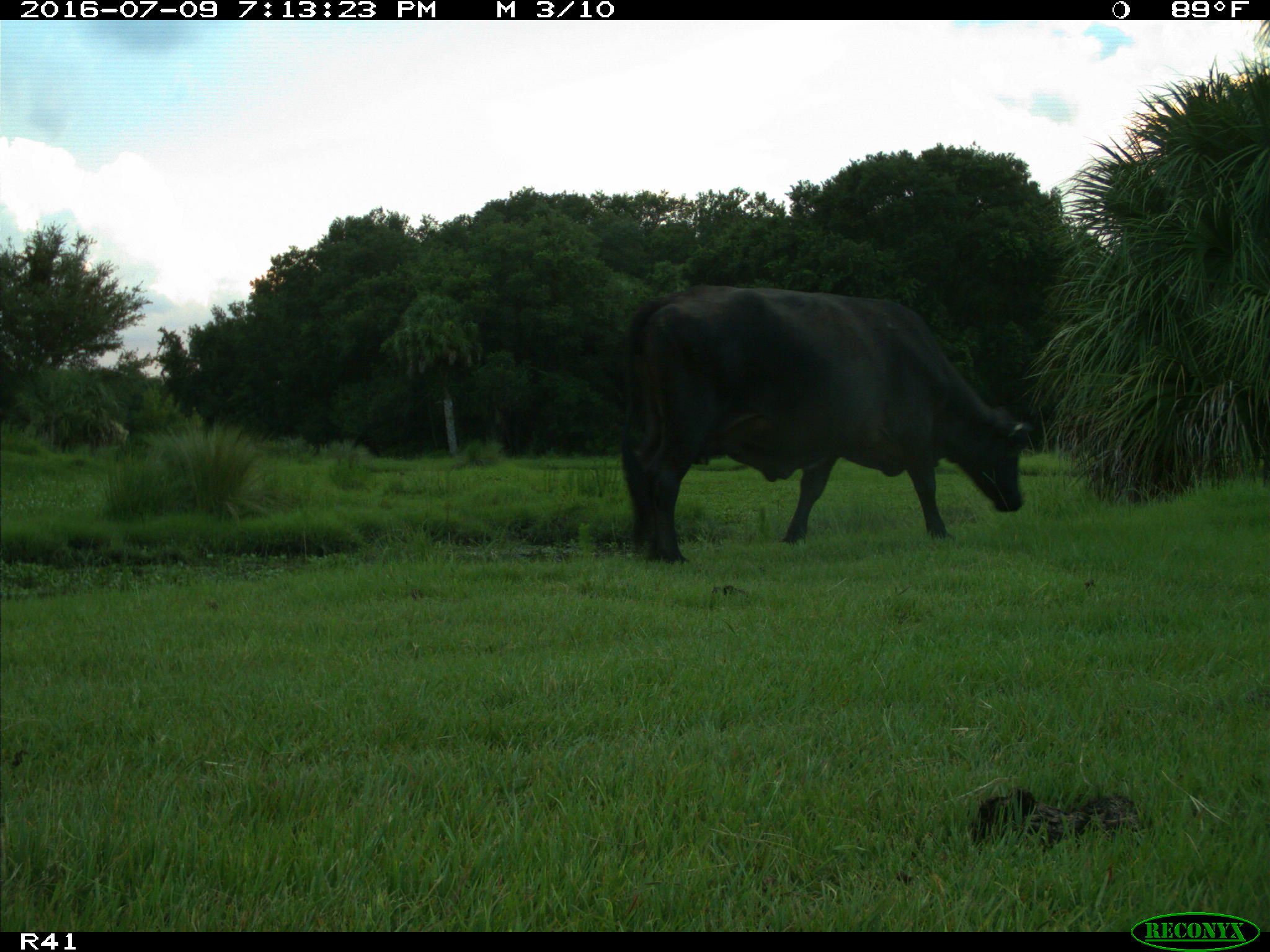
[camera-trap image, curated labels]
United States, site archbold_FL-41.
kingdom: Animalia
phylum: Chordata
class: Mammalia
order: Artiodactyla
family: Bovidae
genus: Bos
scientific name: Bos taurus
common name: domestic cow